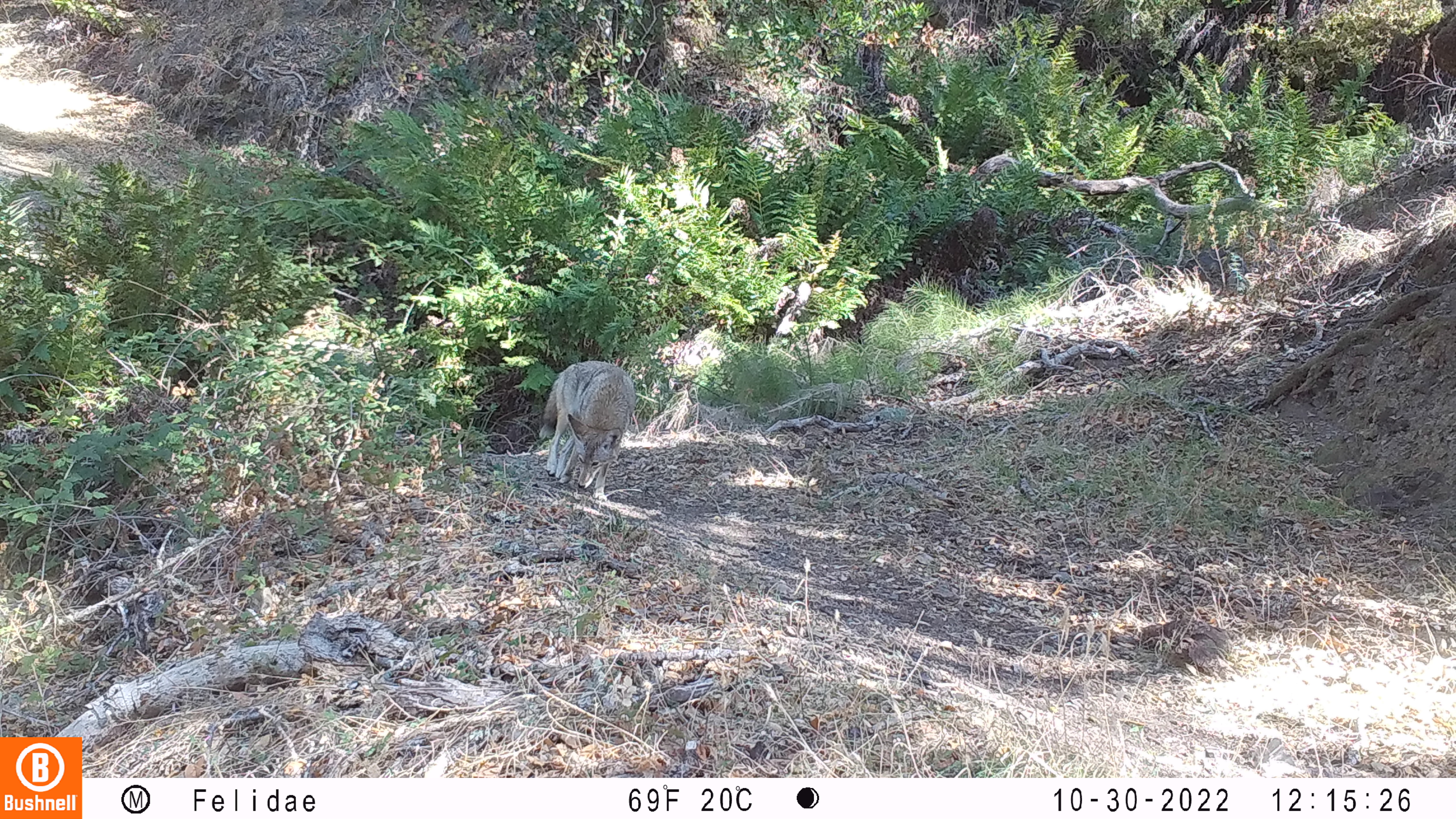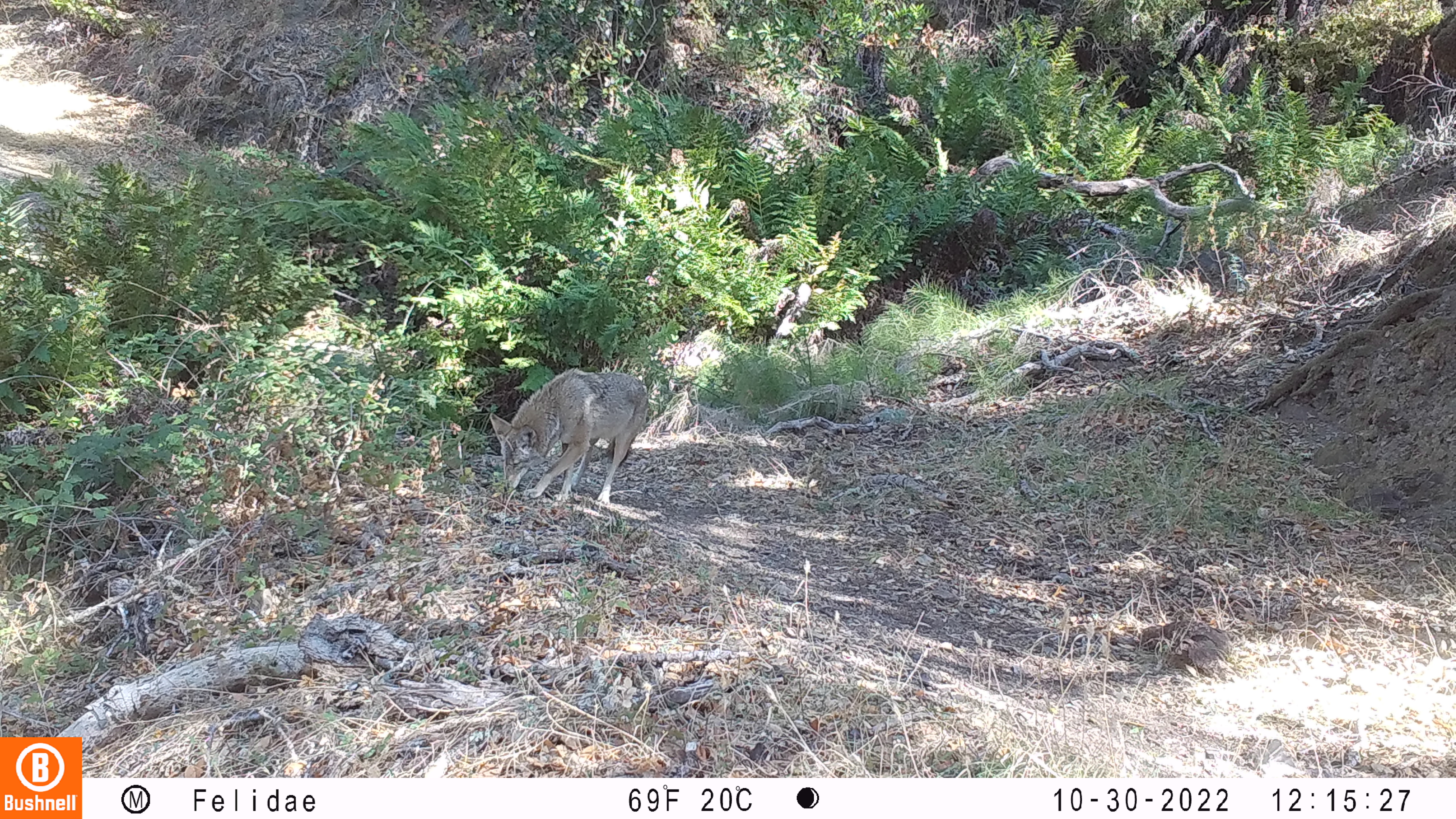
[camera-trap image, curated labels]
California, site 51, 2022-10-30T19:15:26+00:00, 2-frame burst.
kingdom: Animalia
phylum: Chordata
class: Mammalia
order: Carnivora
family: Canidae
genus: Canis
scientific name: Canis latrans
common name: coyote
Coyote (Canis latrans).